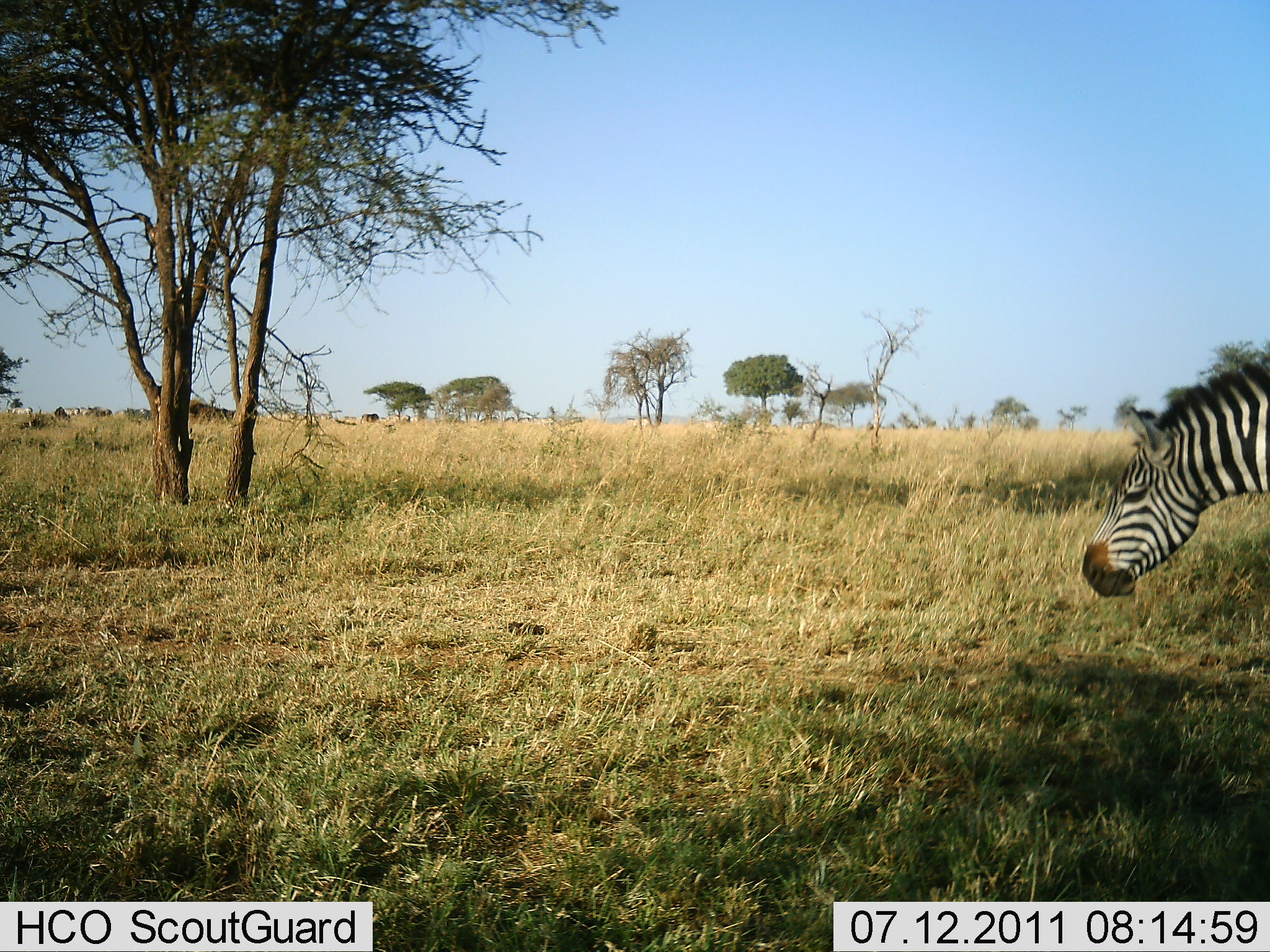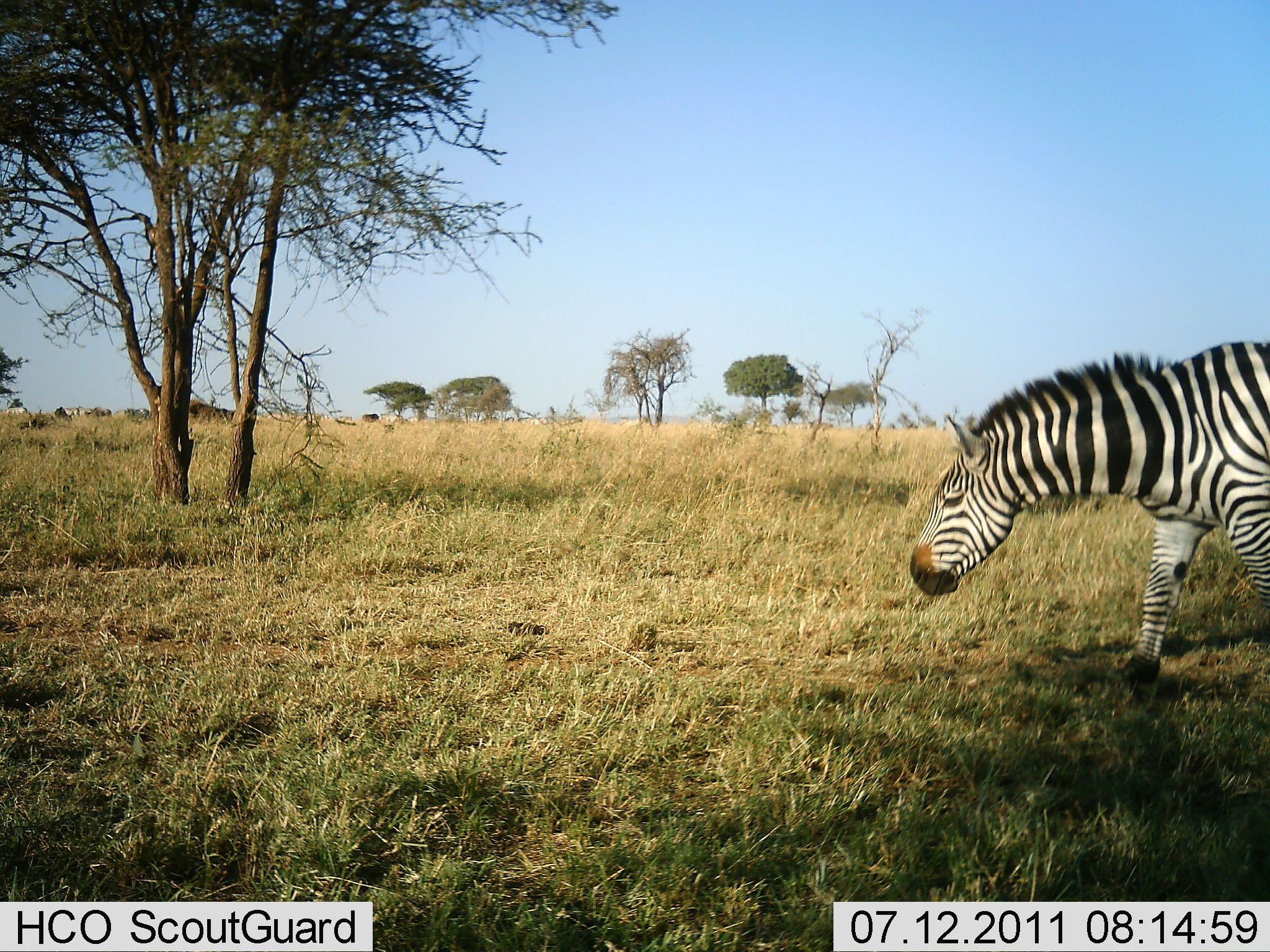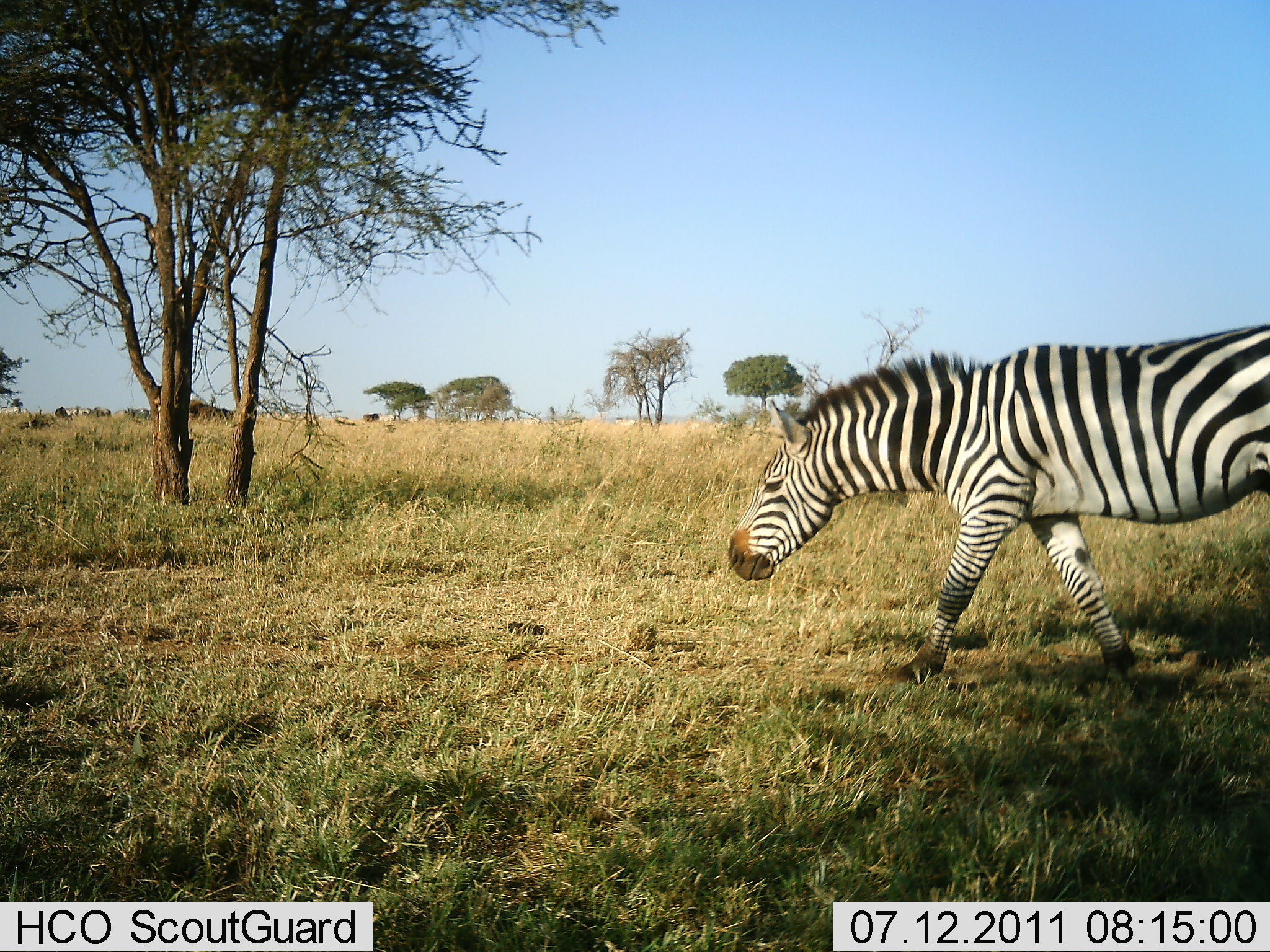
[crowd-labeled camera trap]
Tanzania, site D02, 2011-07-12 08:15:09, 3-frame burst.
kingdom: Animalia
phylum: Chordata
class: Mammalia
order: Perissodactyla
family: Equidae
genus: Equus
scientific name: Equus quagga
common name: plains zebra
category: zebra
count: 1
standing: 8%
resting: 0%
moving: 92%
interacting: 0%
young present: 0%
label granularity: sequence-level